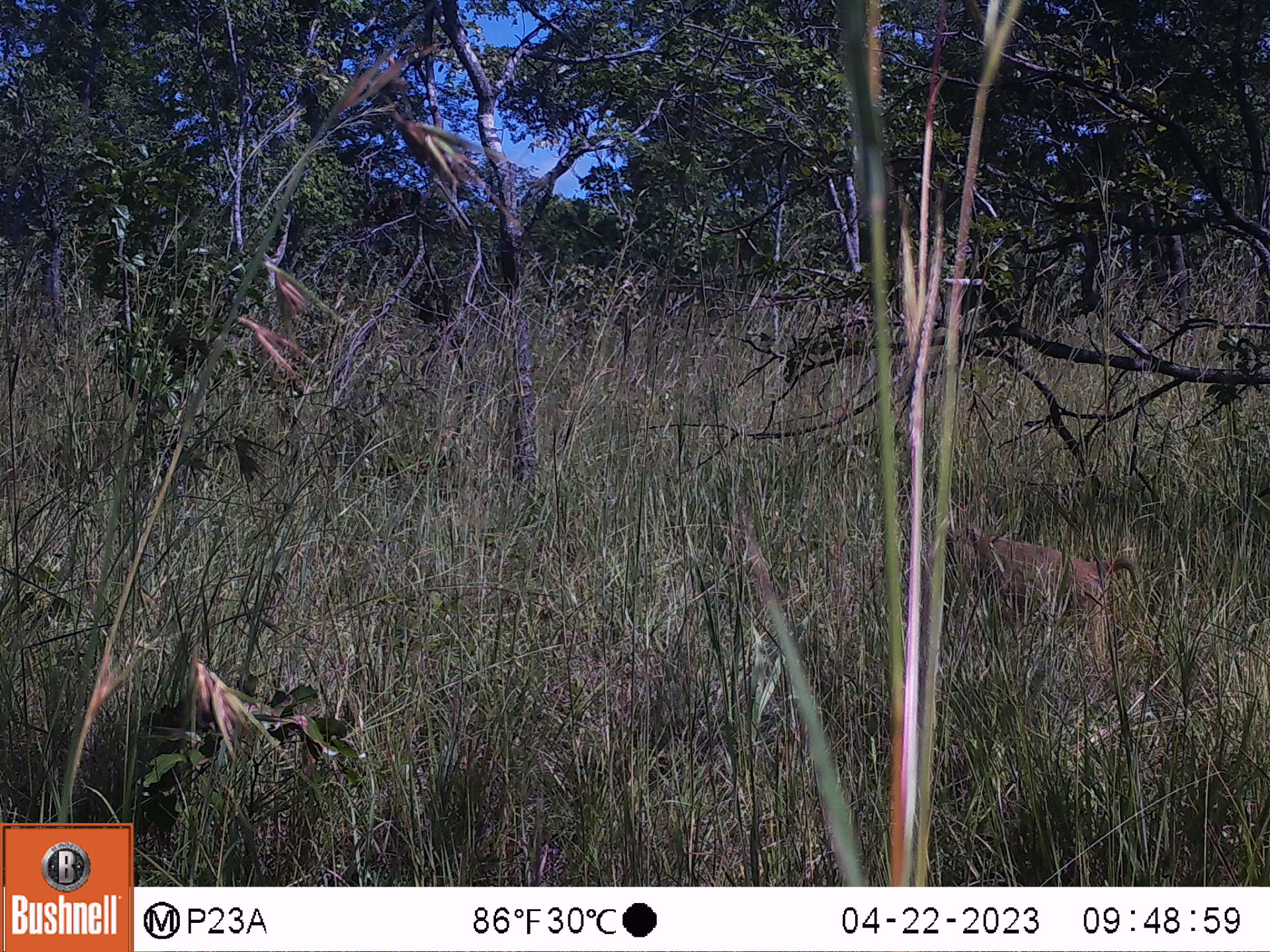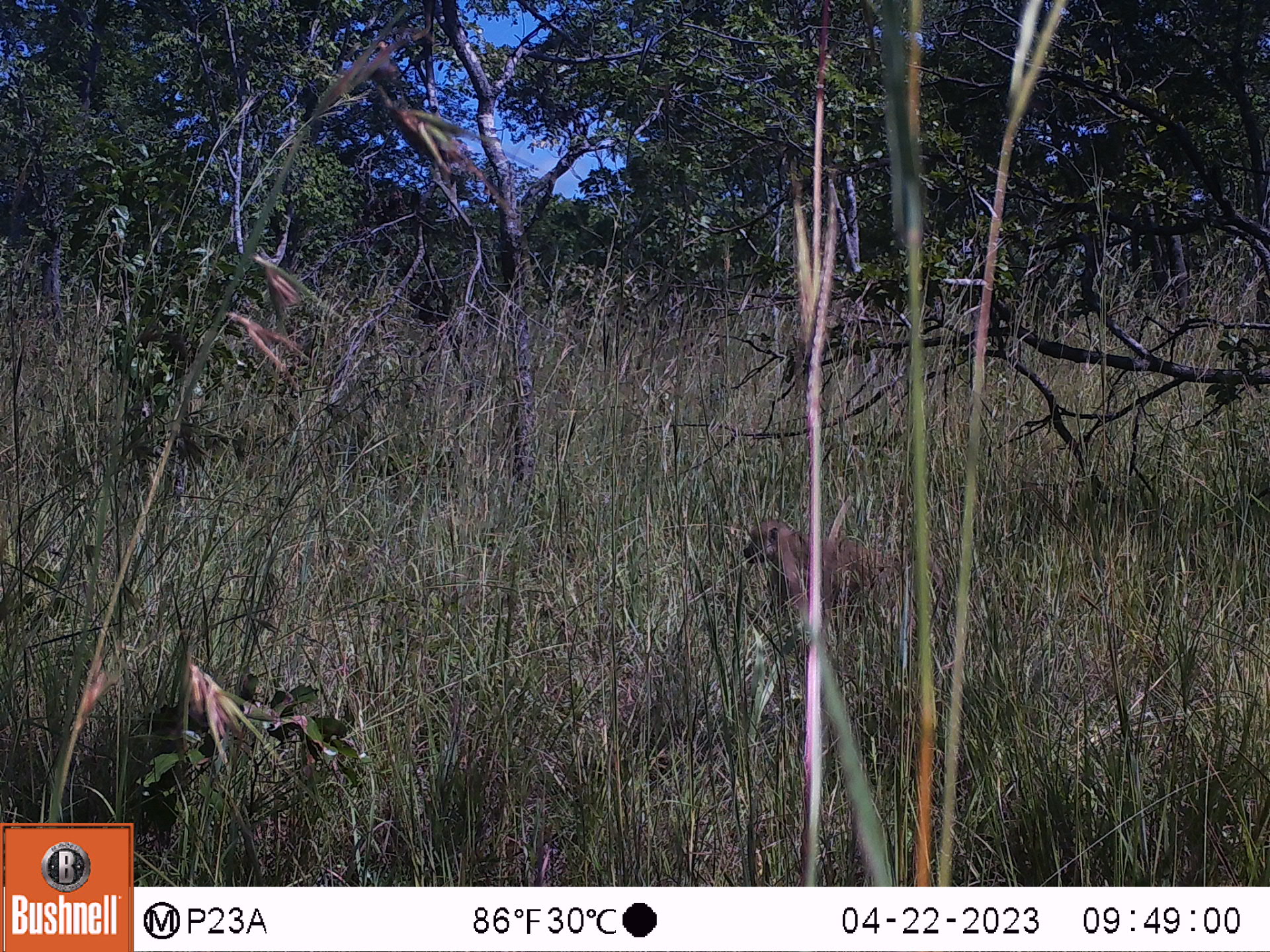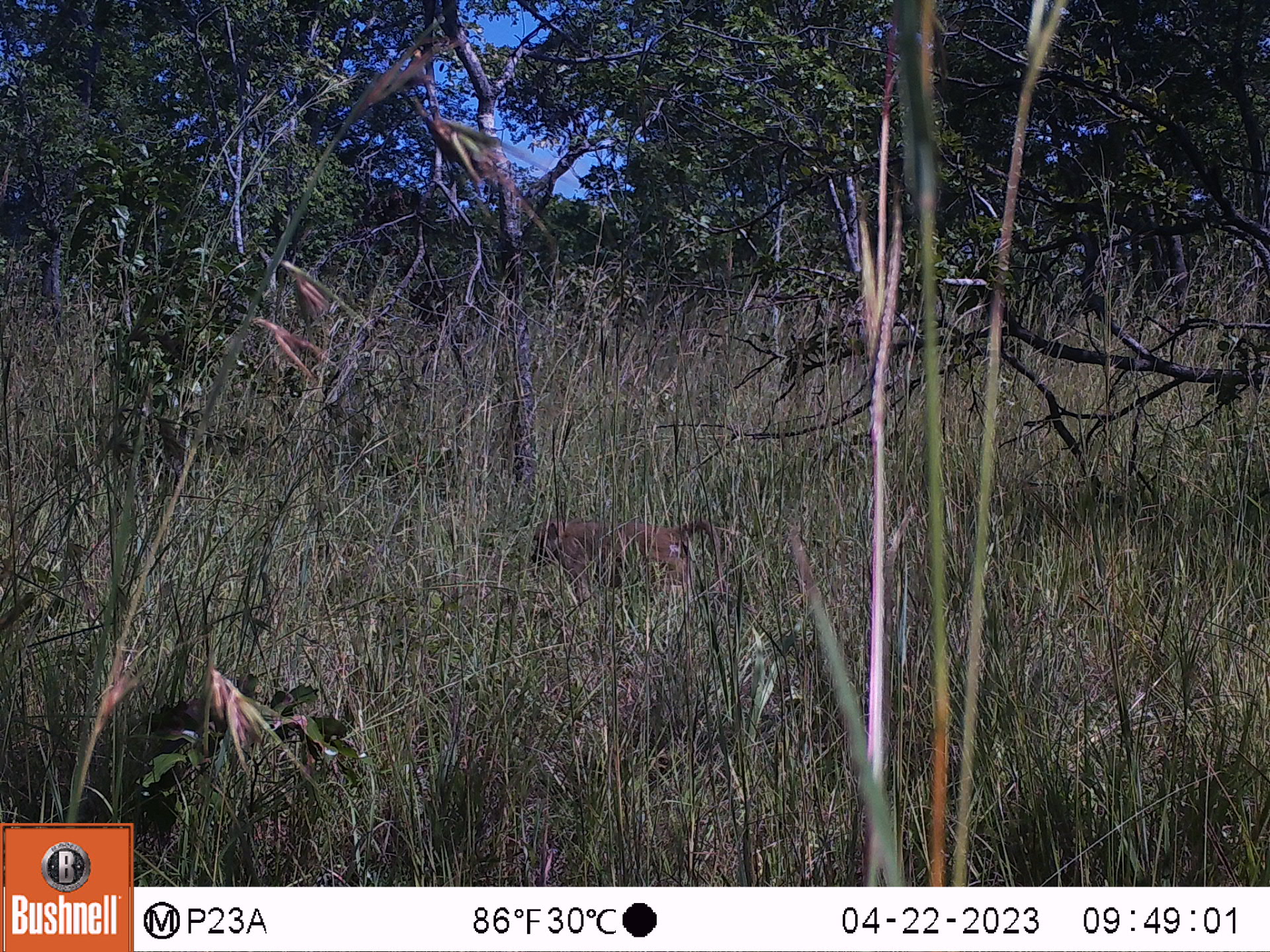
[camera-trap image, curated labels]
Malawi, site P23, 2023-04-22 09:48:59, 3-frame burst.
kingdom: Animalia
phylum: Chordata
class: Mammalia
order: Primates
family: Cercopithecidae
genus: Papio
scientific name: Papio cynocephalus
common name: yellow baboon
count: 1